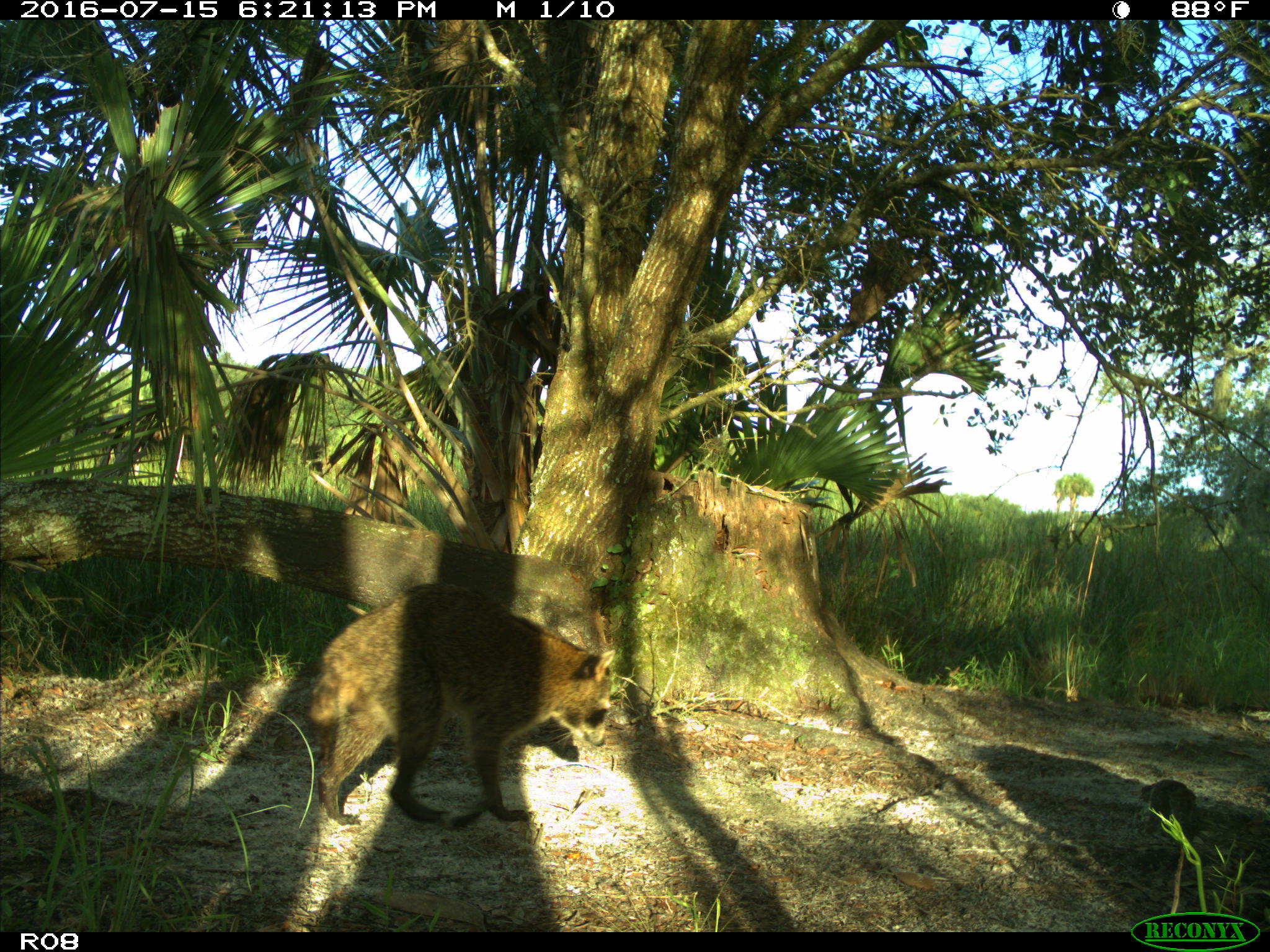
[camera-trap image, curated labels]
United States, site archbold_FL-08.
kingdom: Animalia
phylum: Chordata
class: Mammalia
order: Carnivora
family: Procyonidae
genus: Procyon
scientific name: Procyon lotor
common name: common raccoon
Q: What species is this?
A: Procyon lotor (common raccoon).